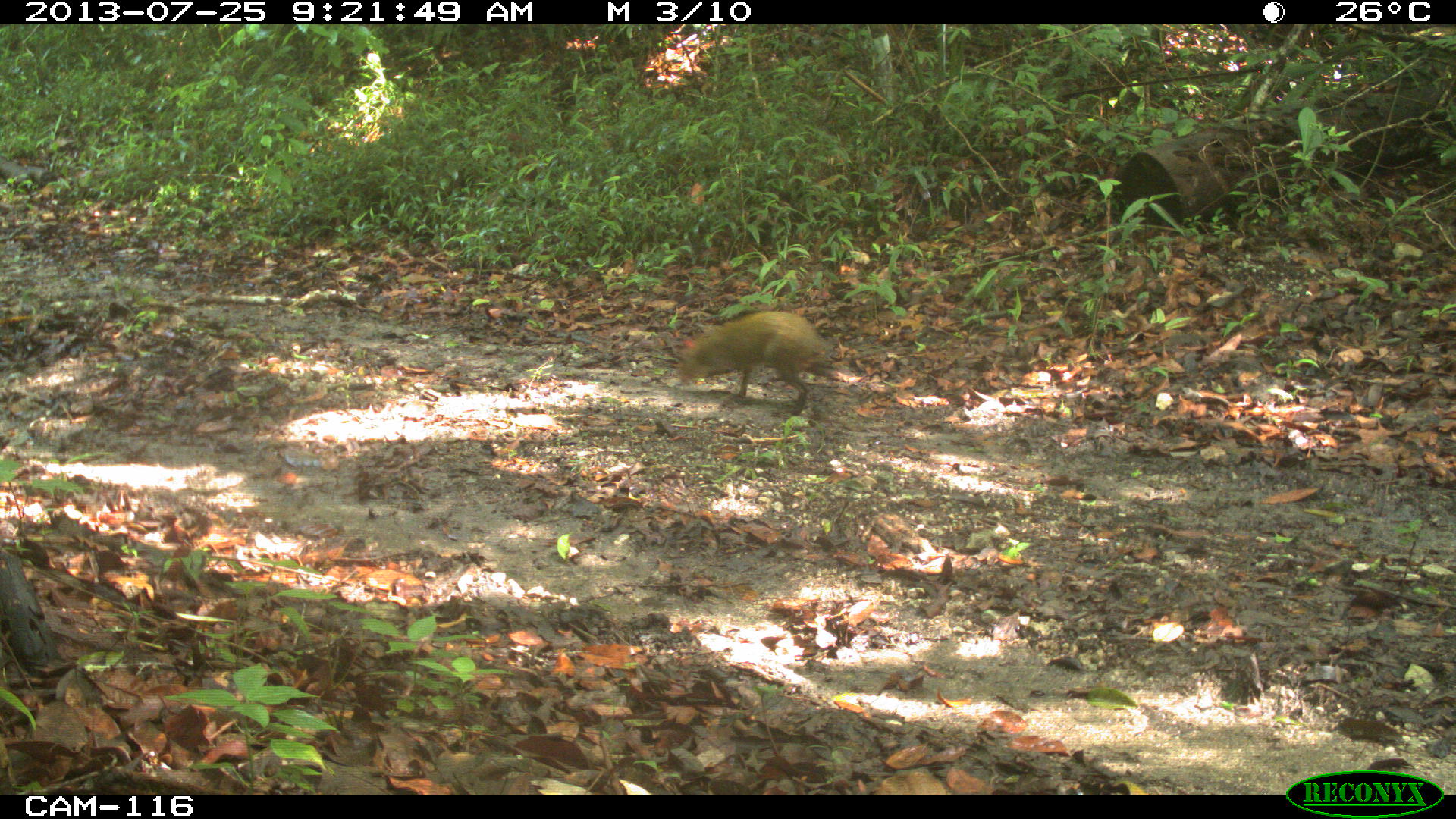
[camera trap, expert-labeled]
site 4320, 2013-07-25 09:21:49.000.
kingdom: Animalia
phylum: Chordata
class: Mammalia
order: Rodentia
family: Dasyproctidae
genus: Dasyprocta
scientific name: Dasyprocta punctata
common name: central american agouti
Dasyprocta punctata (central american agouti), count 1.